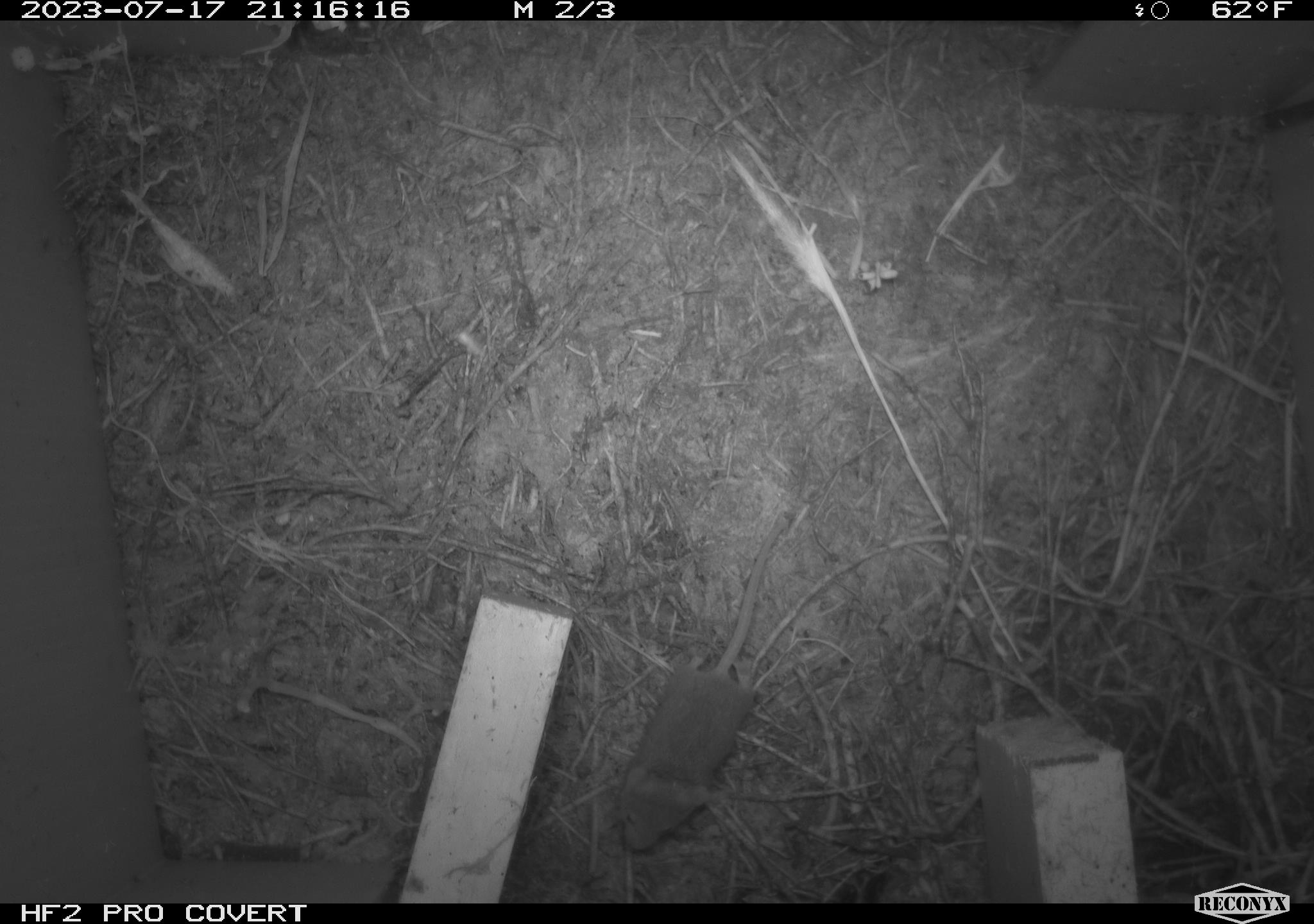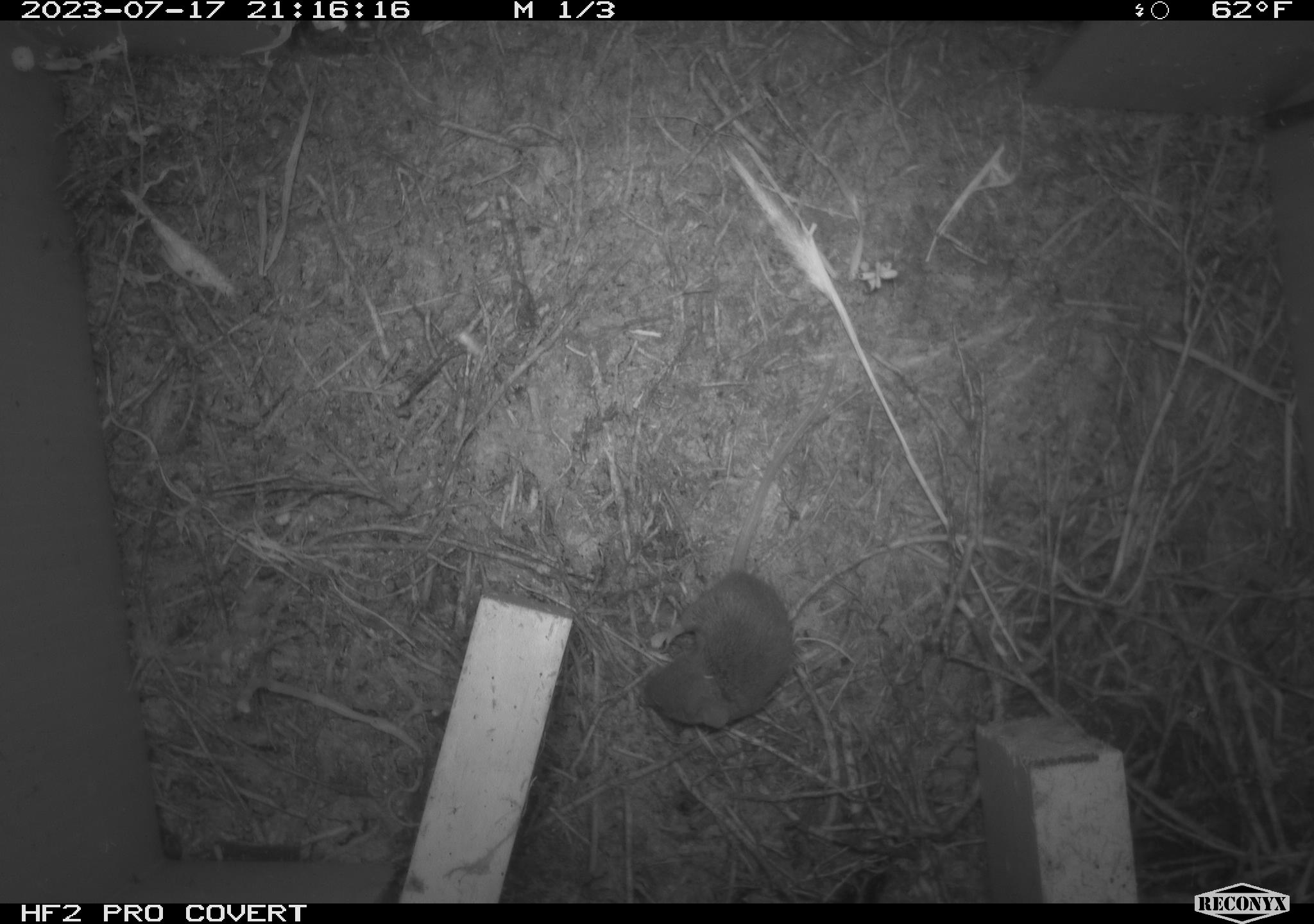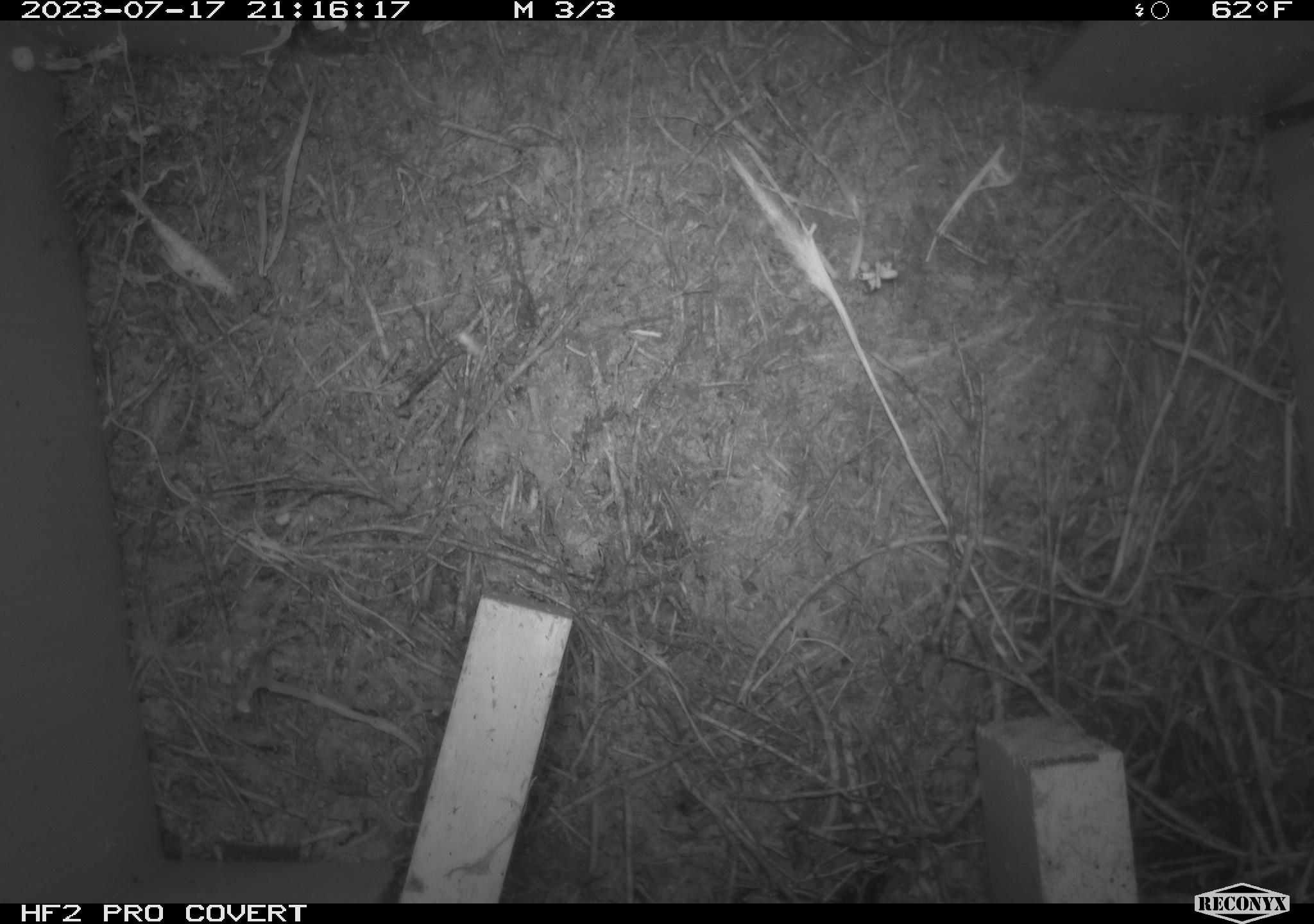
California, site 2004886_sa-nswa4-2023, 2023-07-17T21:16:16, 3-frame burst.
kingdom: Animalia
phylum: Chordata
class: Mammalia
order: Rodentia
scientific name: Rodentia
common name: mouse species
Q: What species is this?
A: Mouse species (Rodentia).